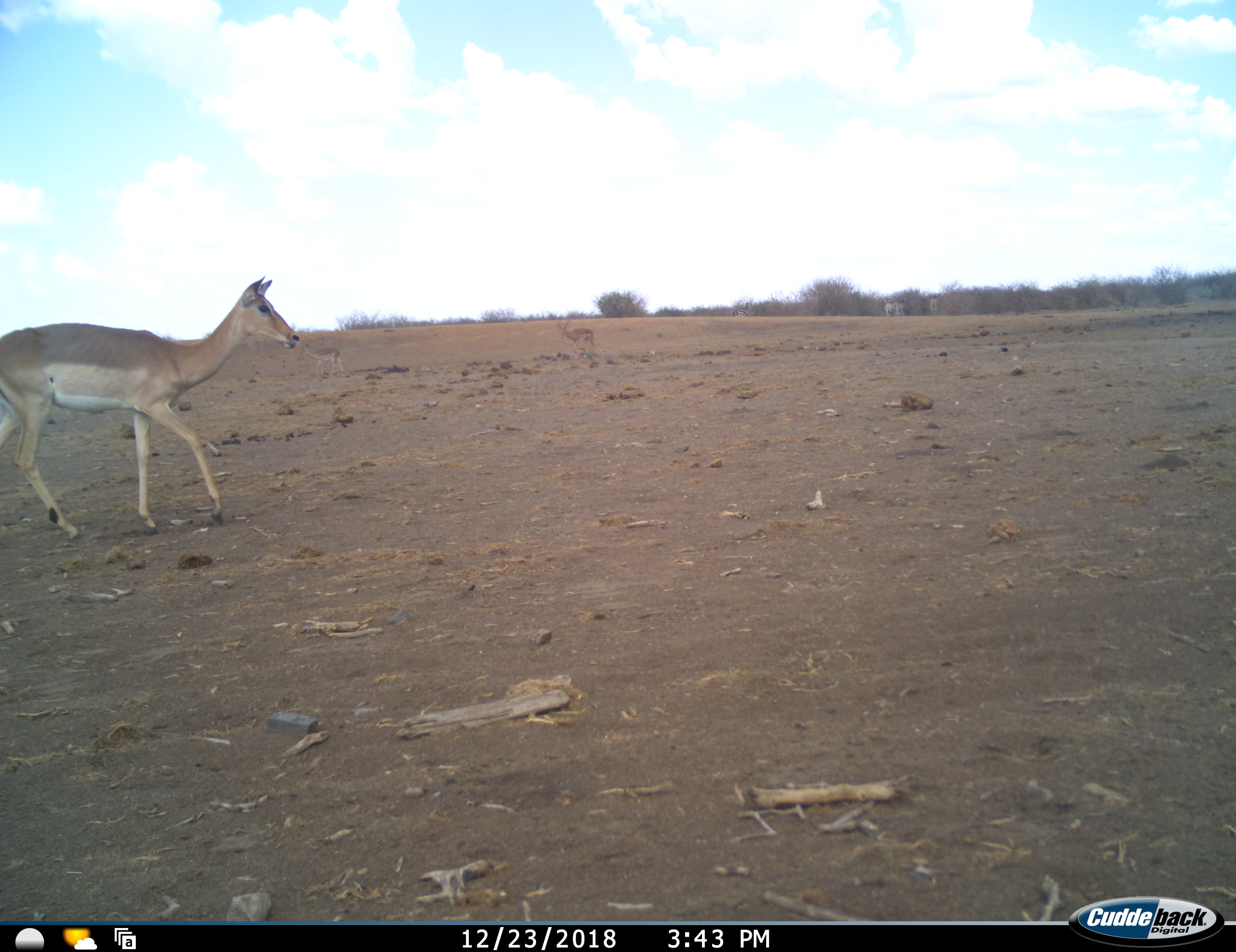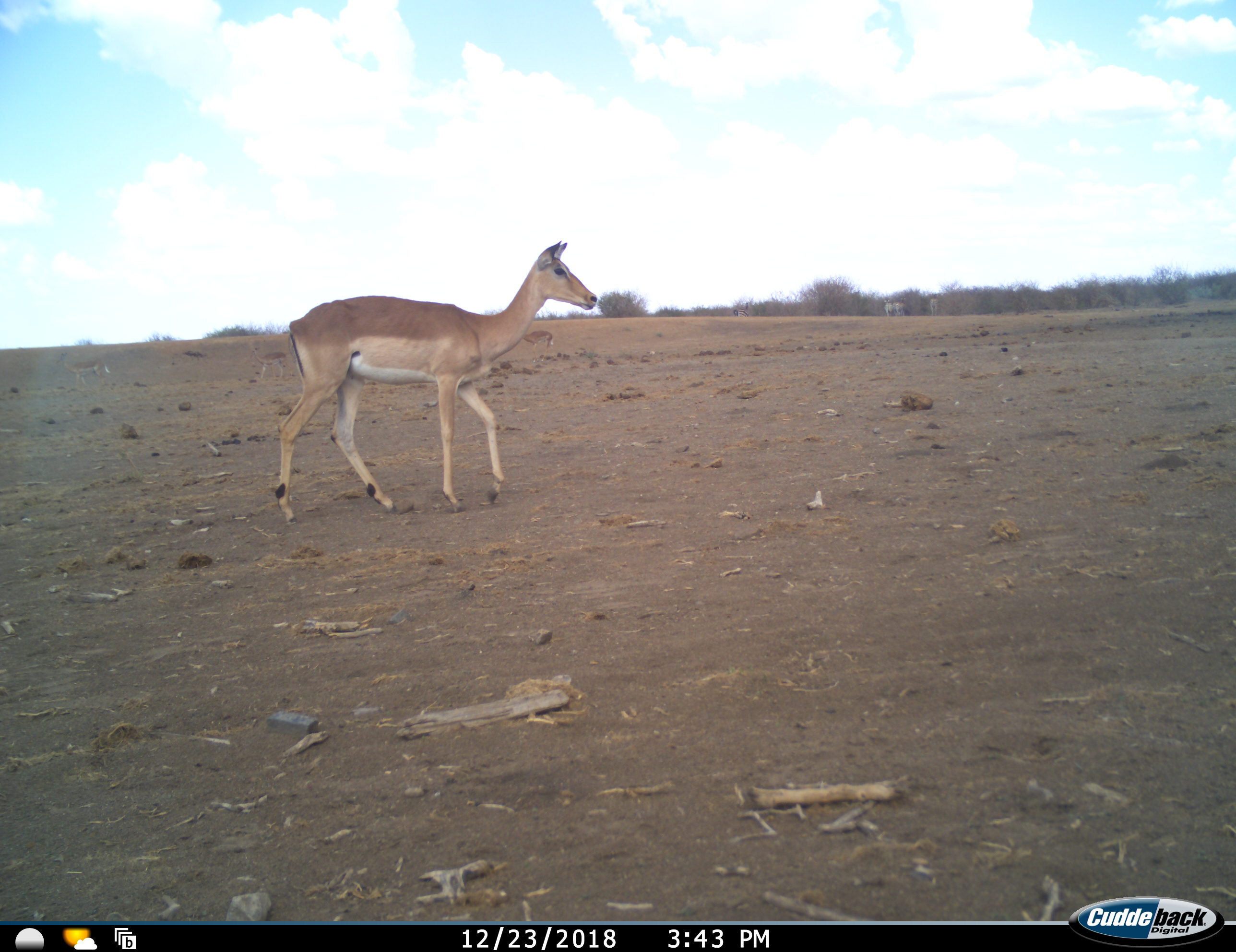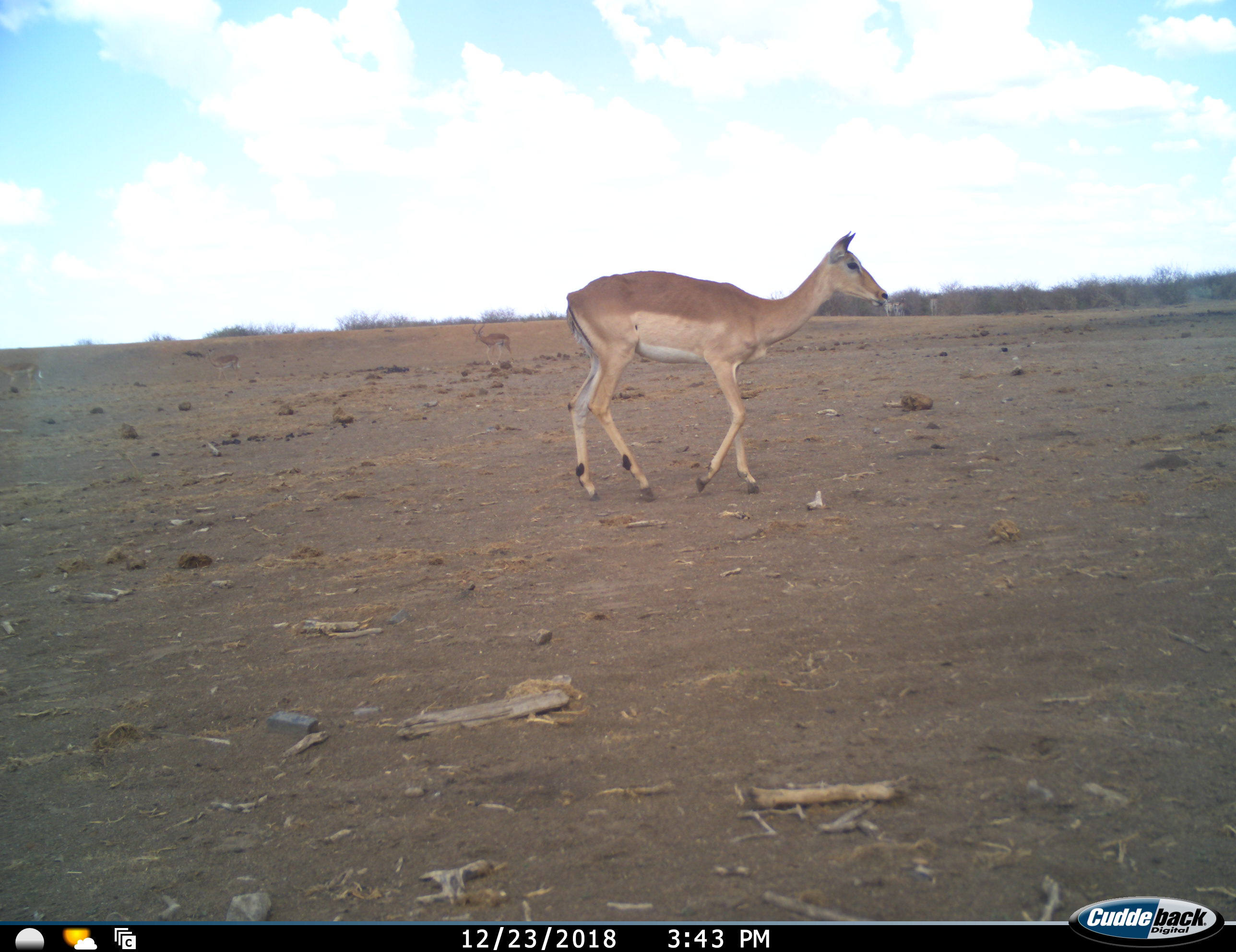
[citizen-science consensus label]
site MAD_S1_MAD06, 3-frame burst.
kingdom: Animalia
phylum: Chordata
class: Mammalia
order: Artiodactyla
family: Bovidae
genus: Aepyceros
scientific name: Aepyceros melampus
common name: impala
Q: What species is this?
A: Impala (Aepyceros melampus).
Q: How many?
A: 1.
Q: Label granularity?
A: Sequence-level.